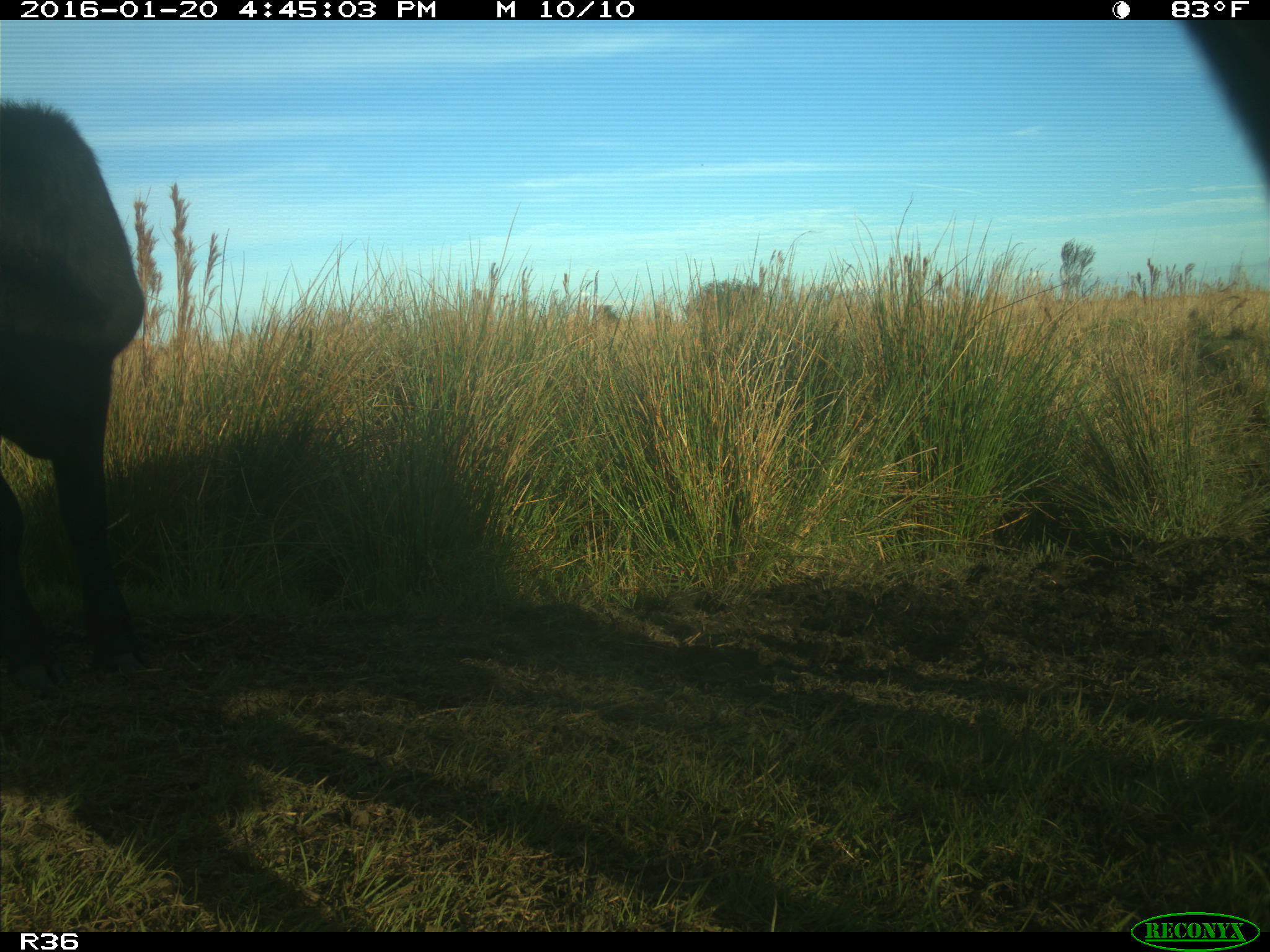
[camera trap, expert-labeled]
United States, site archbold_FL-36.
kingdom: Animalia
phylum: Chordata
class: Mammalia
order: Artiodactyla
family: Bovidae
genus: Bos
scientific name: Bos taurus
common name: domestic cow